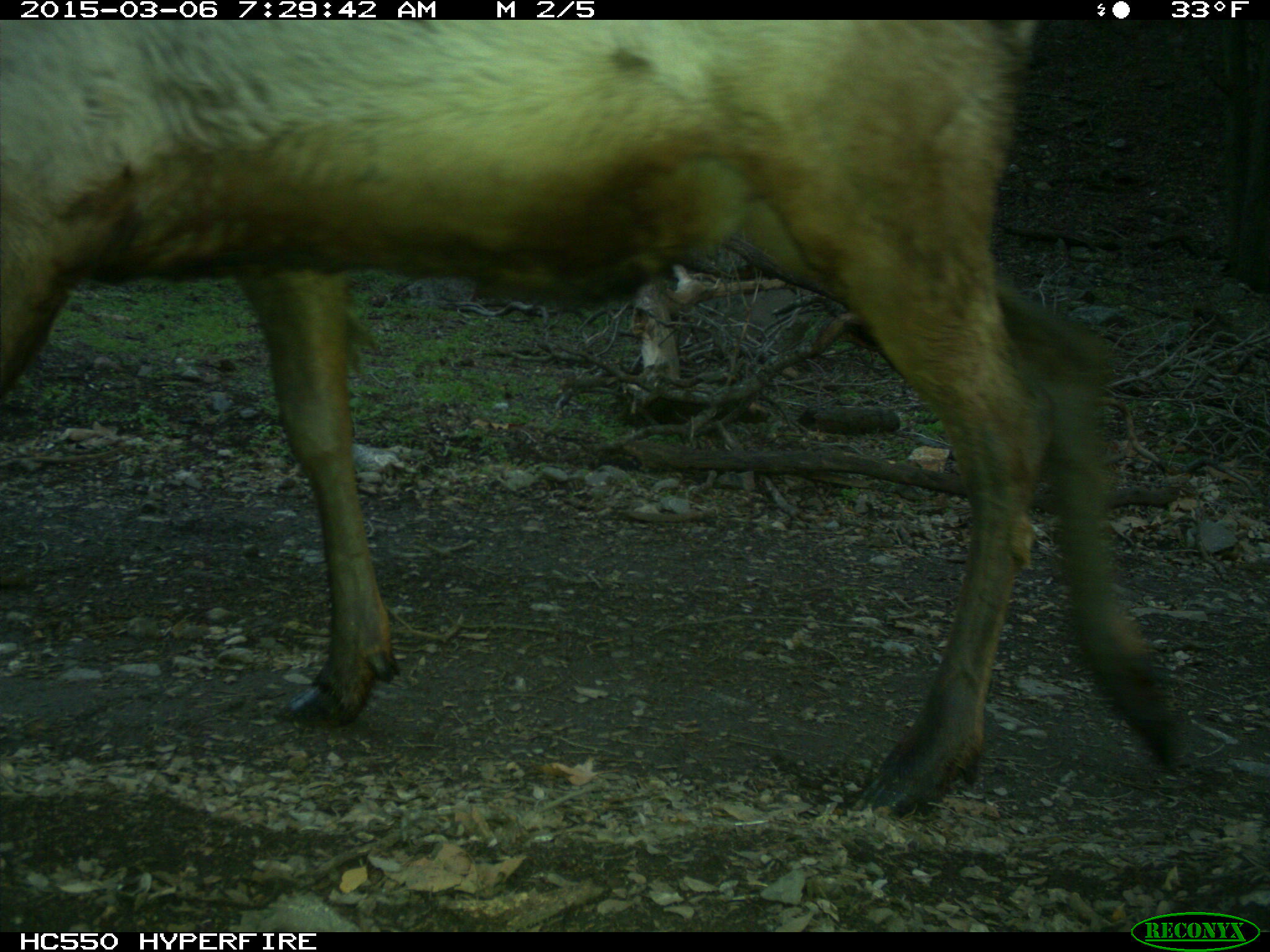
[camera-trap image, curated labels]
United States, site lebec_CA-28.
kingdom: Animalia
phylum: Chordata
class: Mammalia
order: Artiodactyla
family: Cervidae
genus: Cervus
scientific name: Cervus canadensis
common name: elk